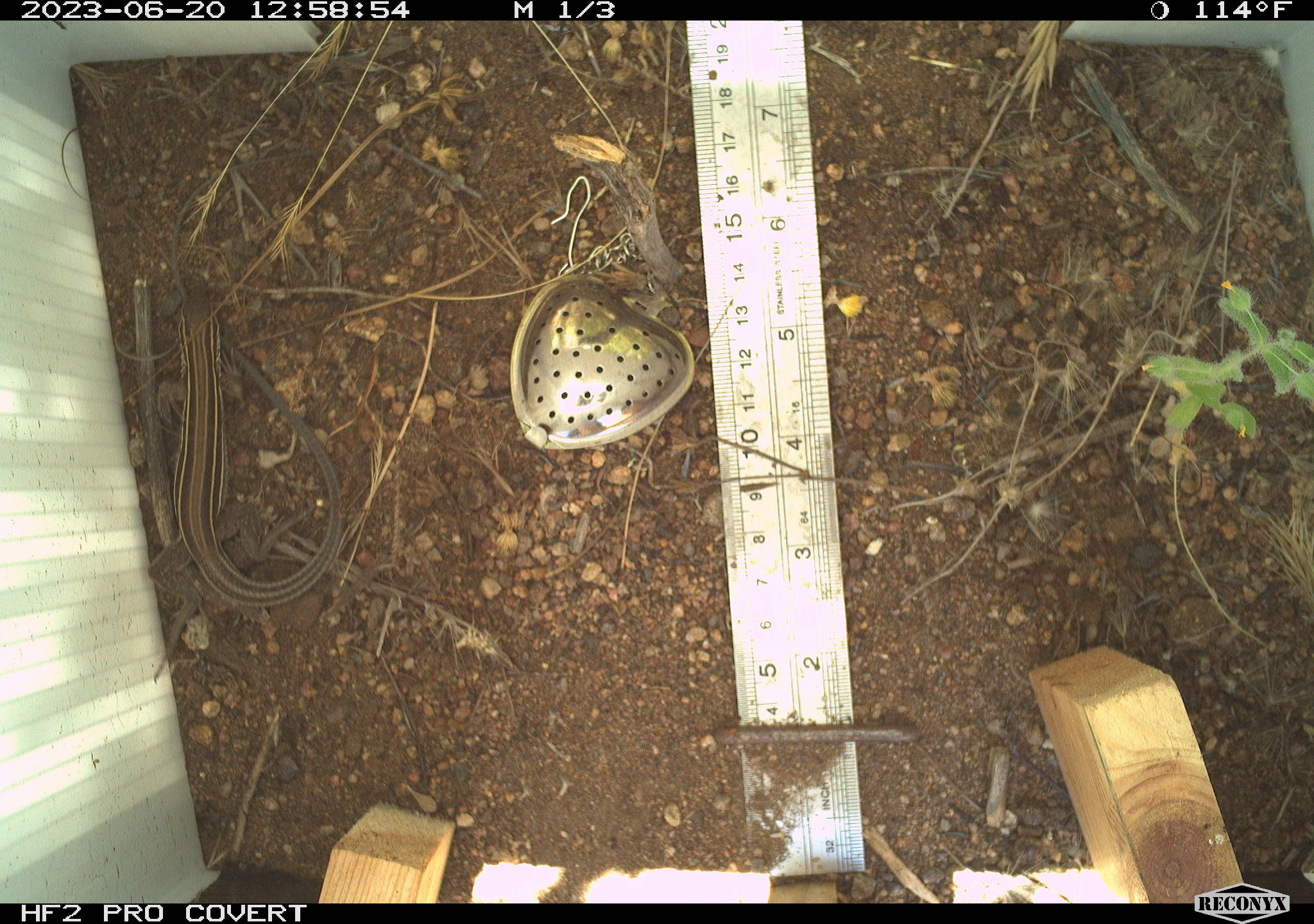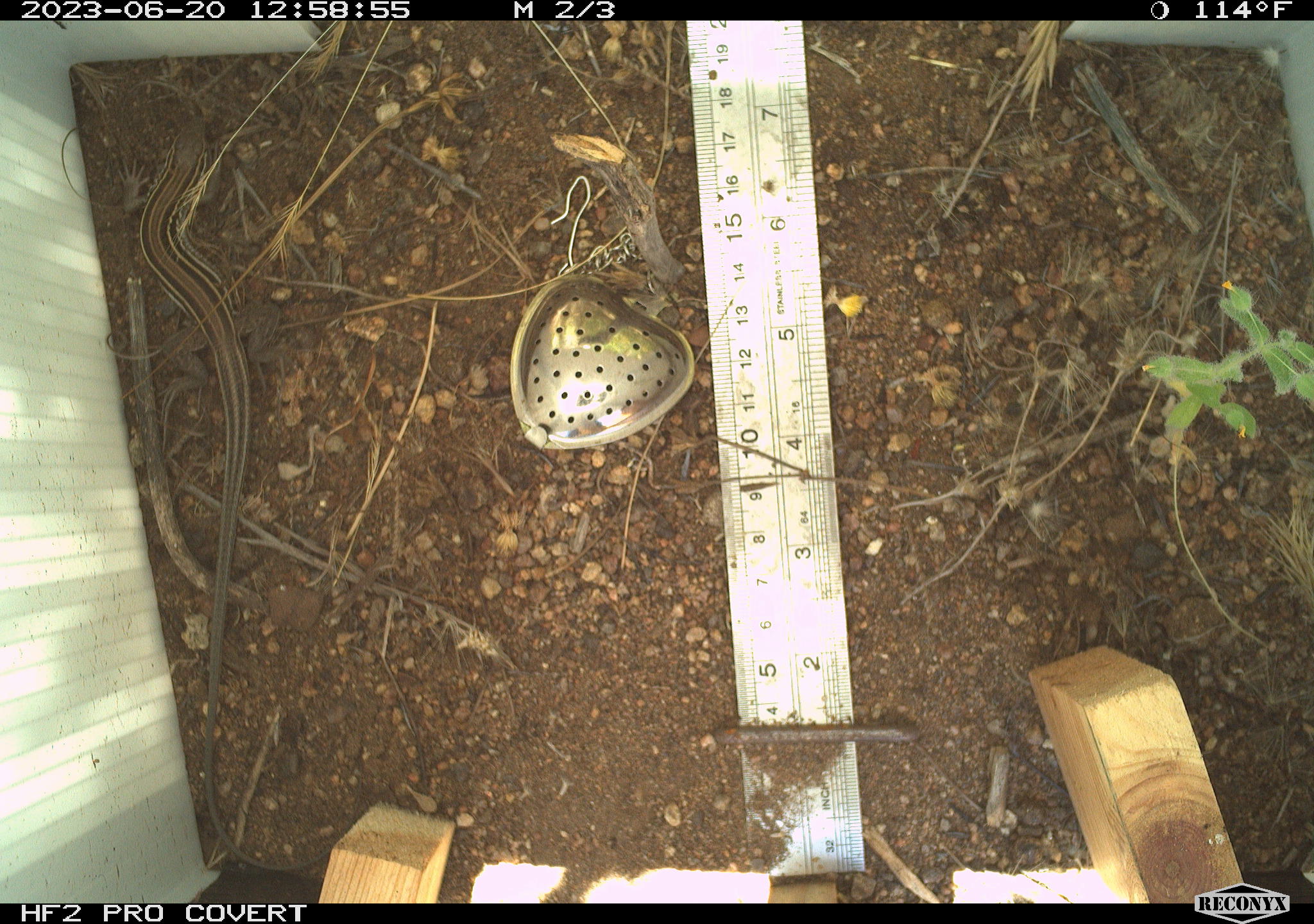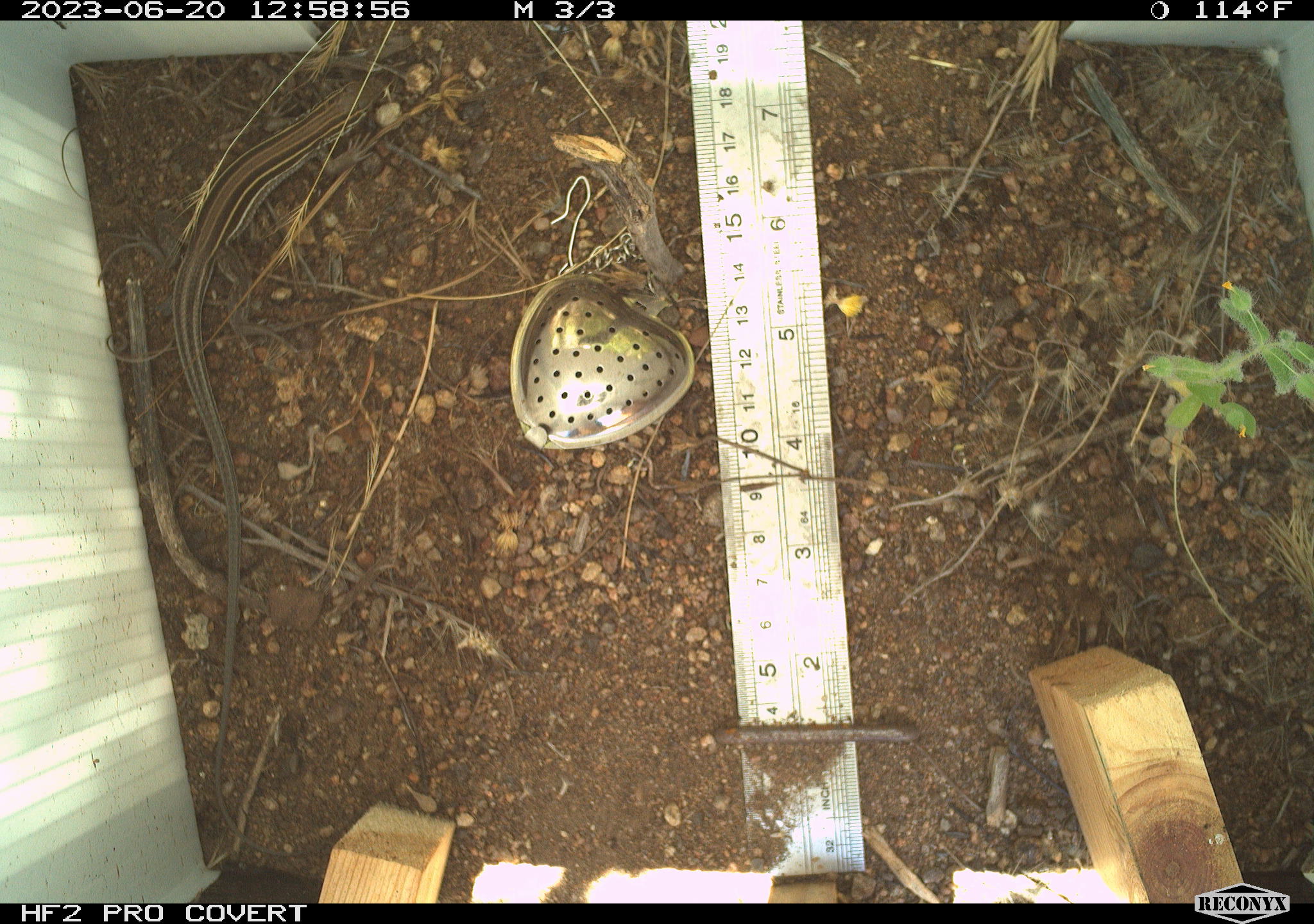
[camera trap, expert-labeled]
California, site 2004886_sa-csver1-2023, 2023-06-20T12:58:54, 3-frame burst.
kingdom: Animalia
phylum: Chordata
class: Reptilia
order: Squamata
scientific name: Squamata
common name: lizards and snakes